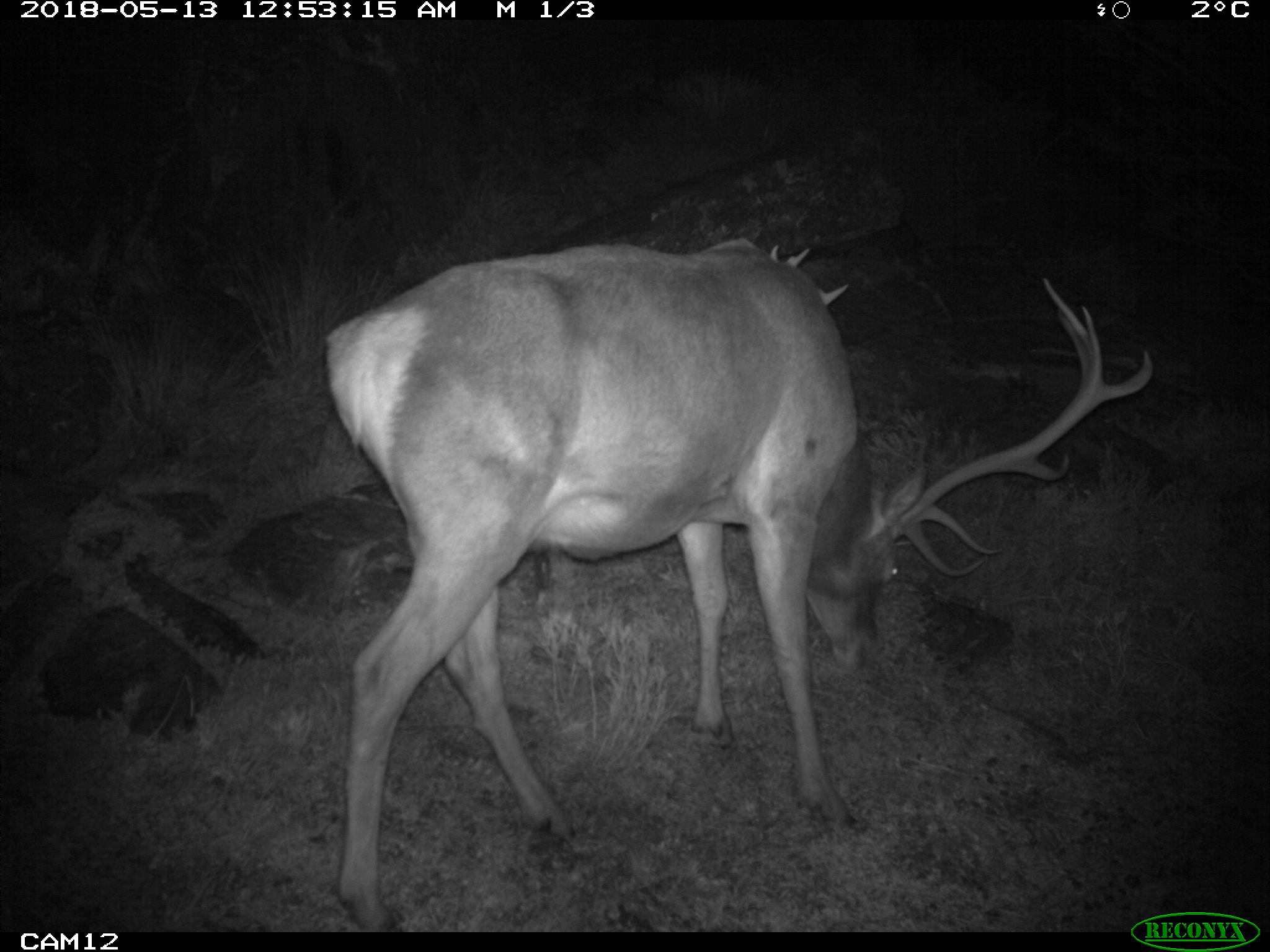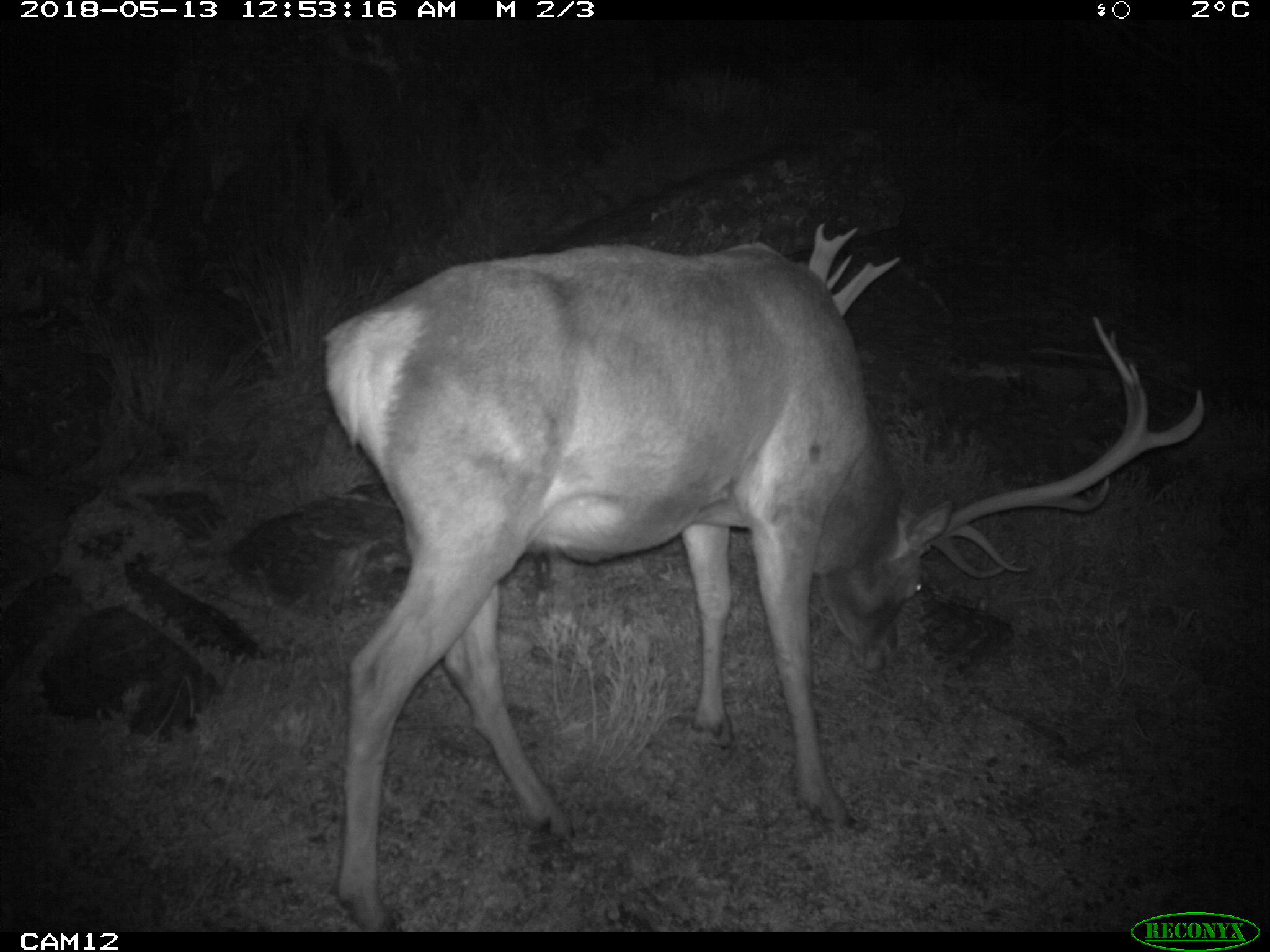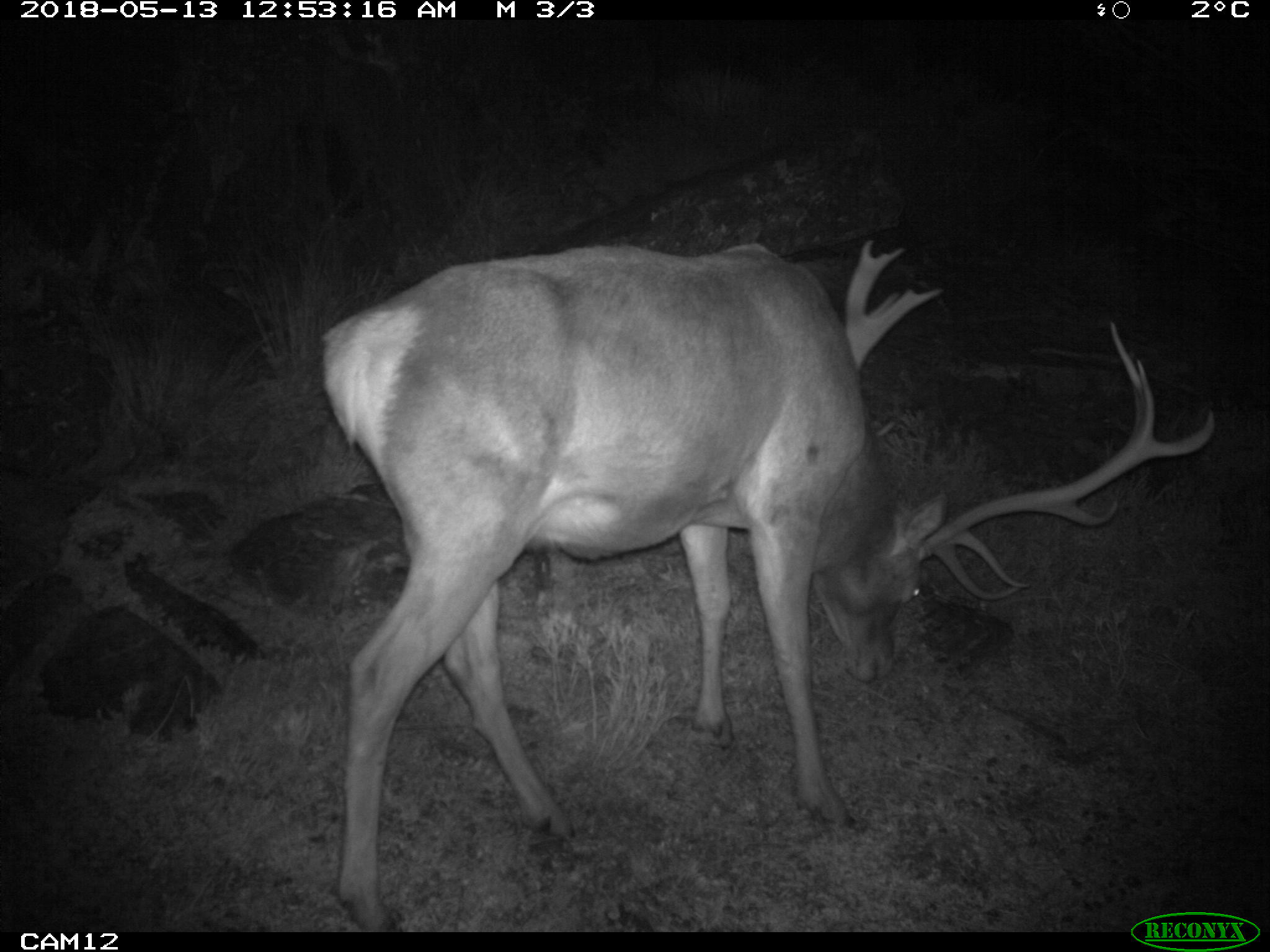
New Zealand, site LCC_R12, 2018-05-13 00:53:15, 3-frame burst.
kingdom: Animalia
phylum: Chordata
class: Mammalia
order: Artiodactyla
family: Cervidae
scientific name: Cervidae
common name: deer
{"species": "deer (Cervidae)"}